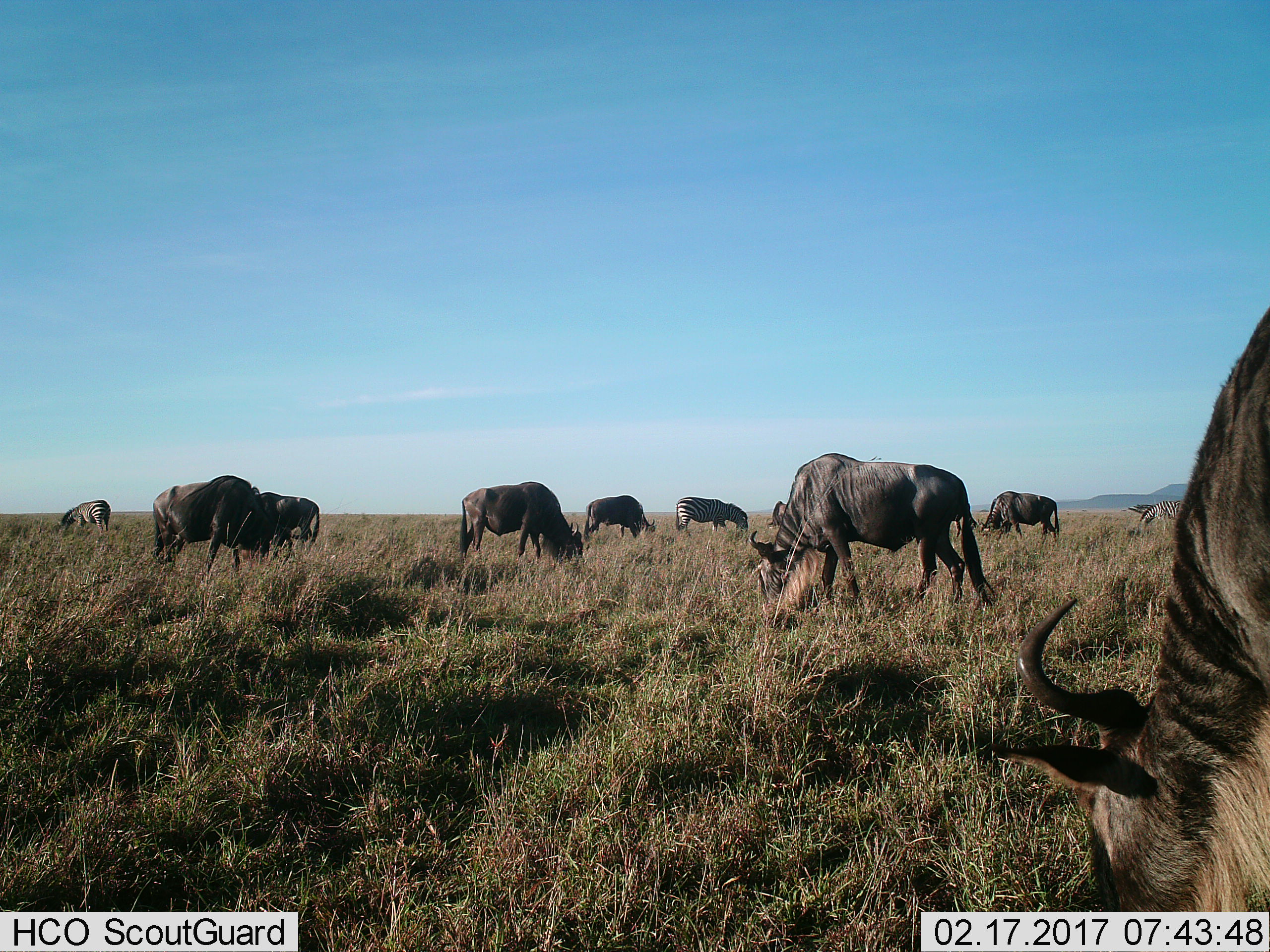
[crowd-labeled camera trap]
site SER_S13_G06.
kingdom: Animalia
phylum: Chordata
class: Mammalia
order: Artiodactyla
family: Bovidae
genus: Connochaetes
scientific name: Connochaetes taurinus taurinus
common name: blue wildebeest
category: wildebeestblue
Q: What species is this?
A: Wildebeestblue (blue wildebeest) (Connochaetes taurinus taurinus).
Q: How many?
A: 8.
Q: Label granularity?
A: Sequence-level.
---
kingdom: Animalia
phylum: Chordata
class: Mammalia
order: Perissodactyla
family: Equidae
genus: Equus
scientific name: Equus quagga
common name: plains zebra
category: zebraplains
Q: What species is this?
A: Zebraplains (plains zebra) (Equus quagga).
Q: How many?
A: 3.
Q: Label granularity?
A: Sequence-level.